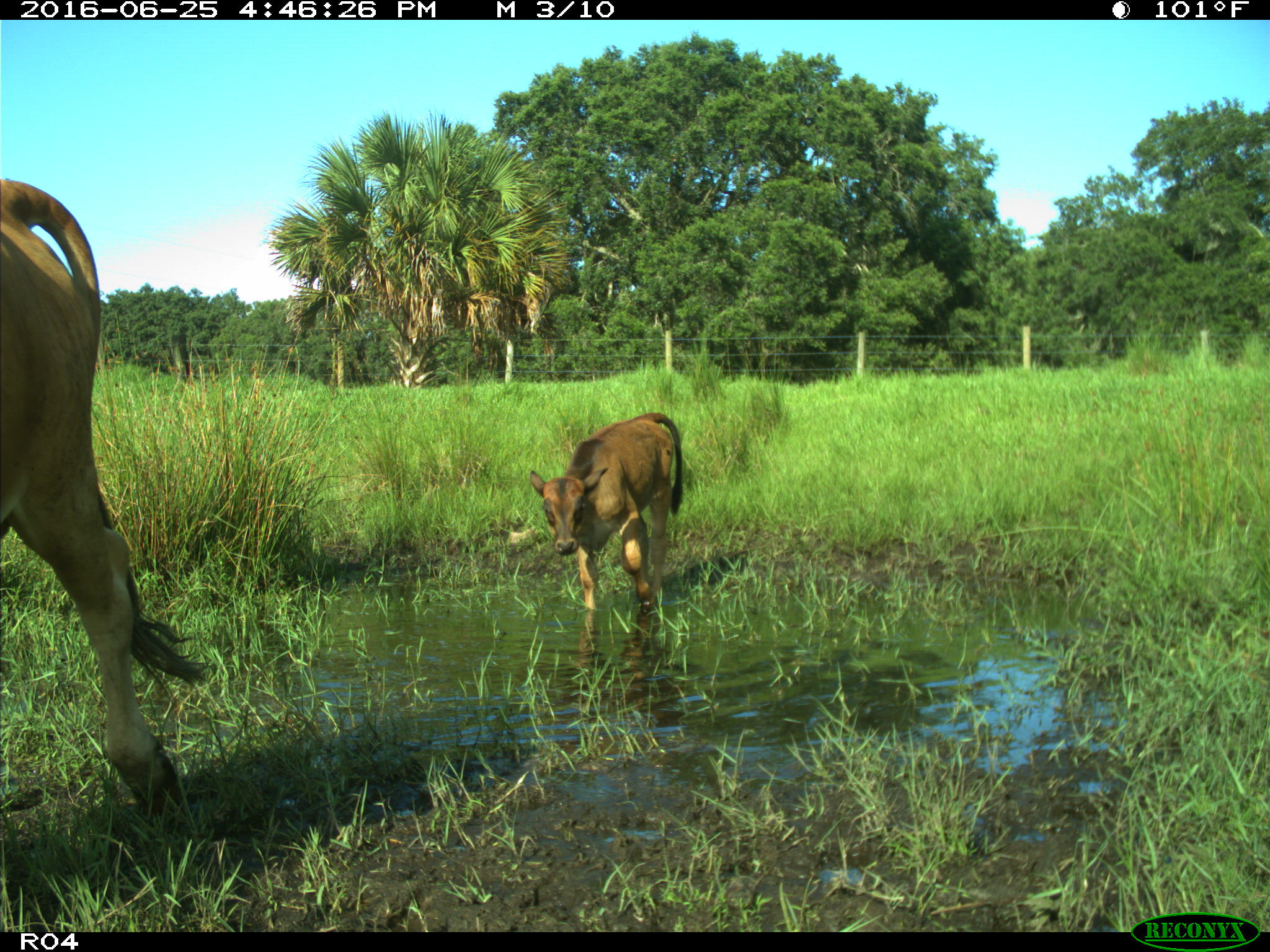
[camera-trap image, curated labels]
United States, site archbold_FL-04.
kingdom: Animalia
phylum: Chordata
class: Mammalia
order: Artiodactyla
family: Bovidae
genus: Bos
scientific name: Bos taurus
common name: domestic cow